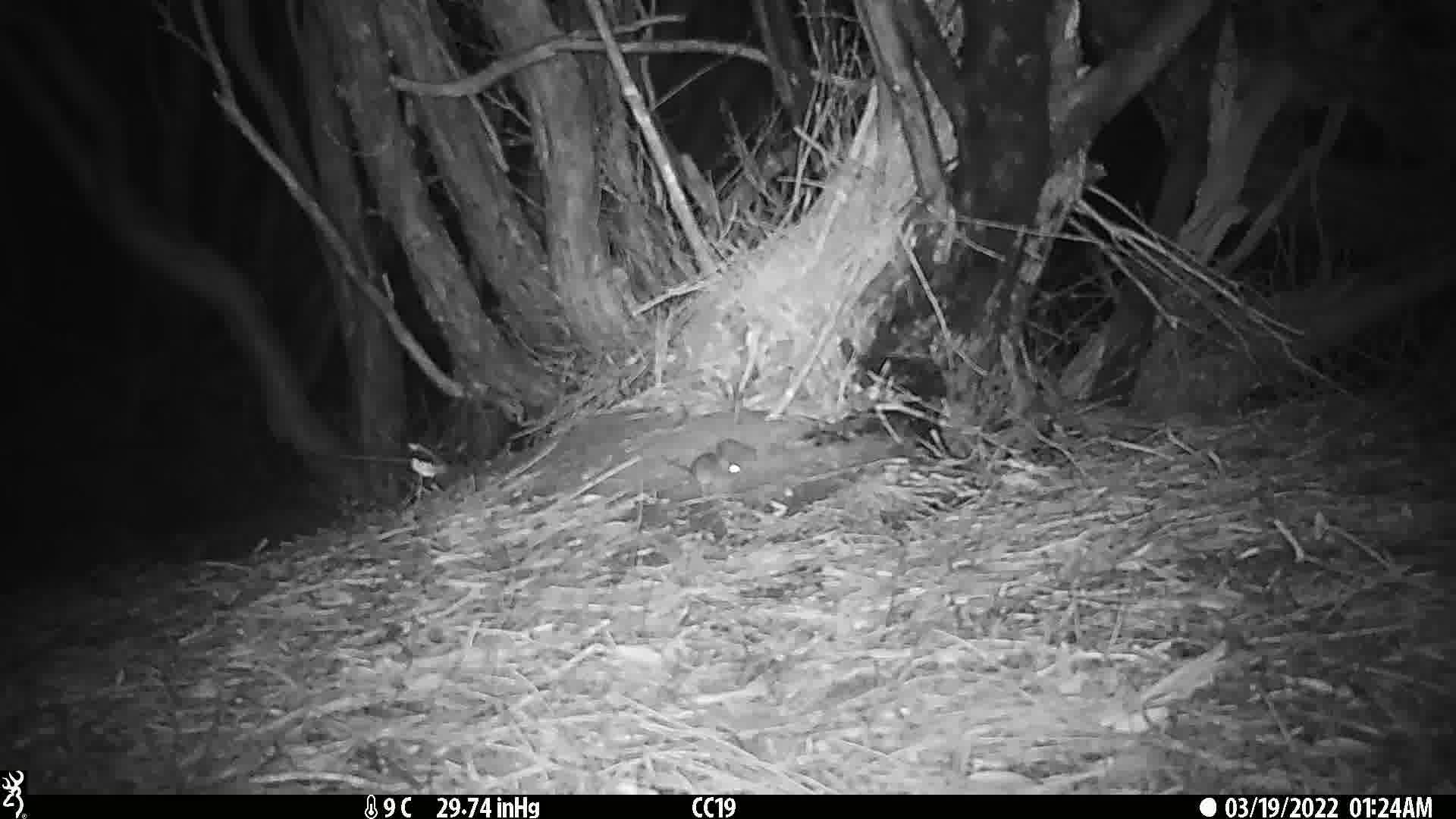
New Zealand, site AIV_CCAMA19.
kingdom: Animalia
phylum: Chordata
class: Mammalia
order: Rodentia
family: Muridae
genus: Mus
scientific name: Mus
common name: mouse